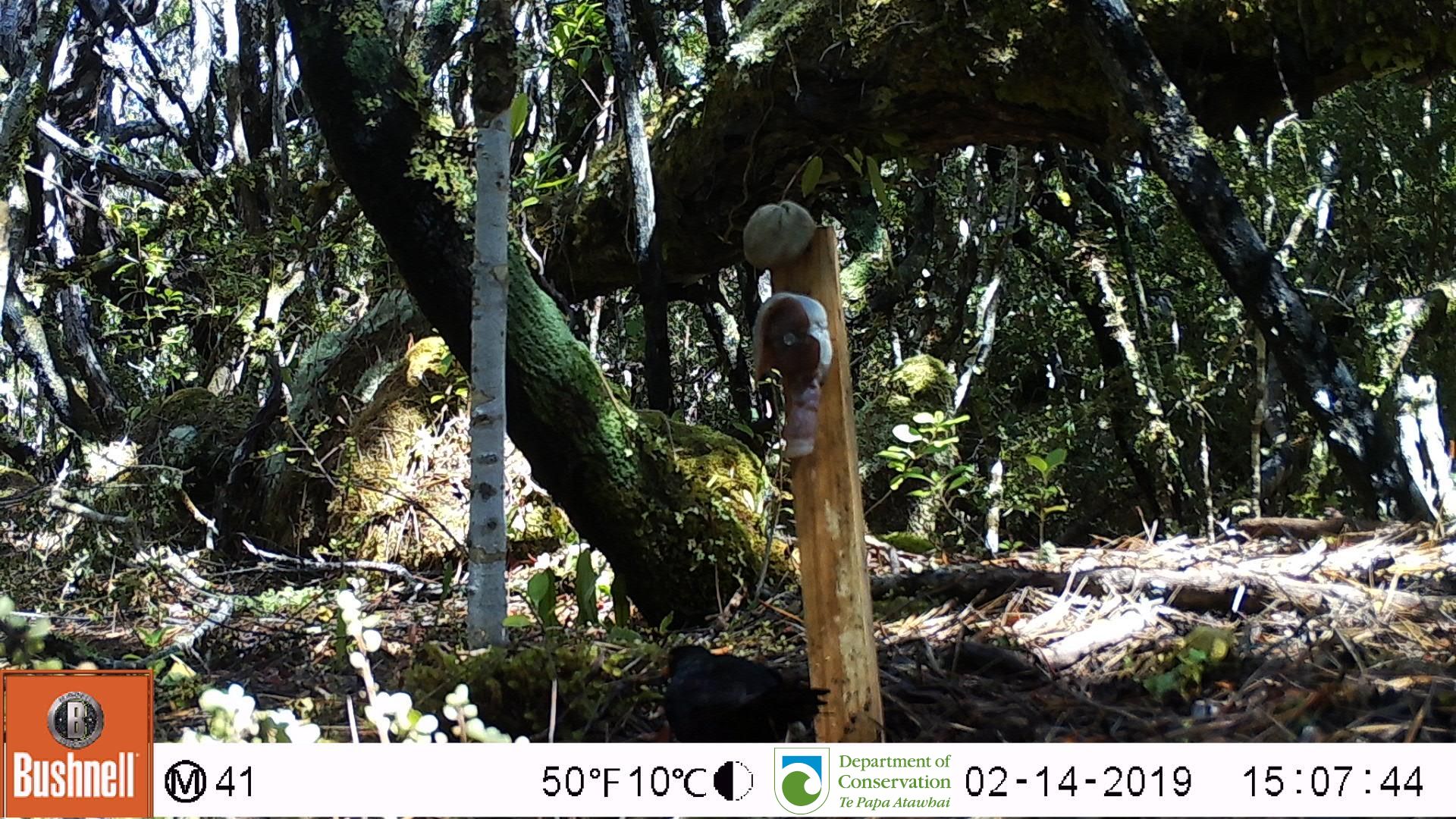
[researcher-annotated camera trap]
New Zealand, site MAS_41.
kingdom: Animalia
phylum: Chordata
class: Aves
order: Passeriformes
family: Turdidae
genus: Turdus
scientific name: Turdus merula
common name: eurasian blackbird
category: blackbird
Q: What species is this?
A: Blackbird (eurasian blackbird) (Turdus merula).